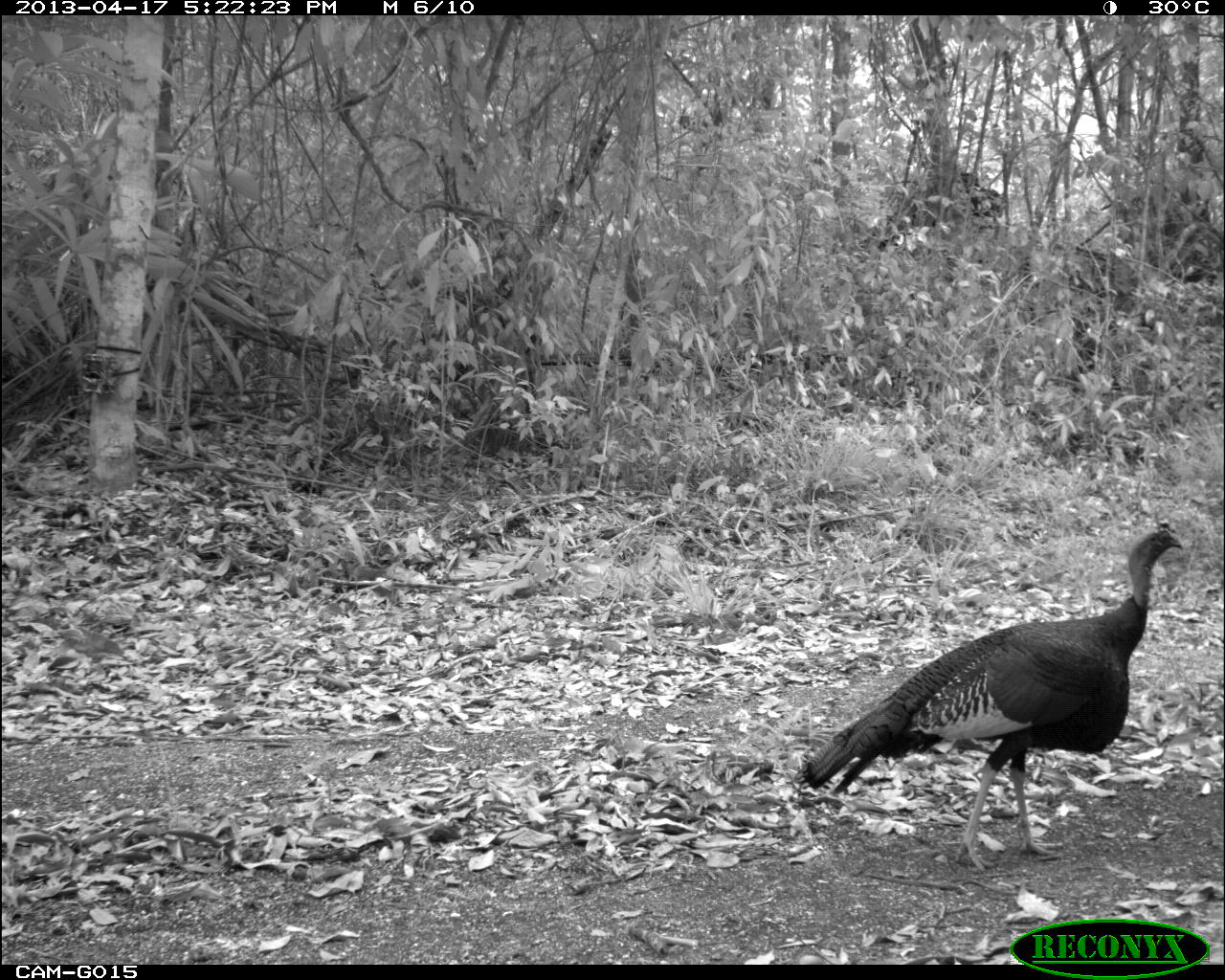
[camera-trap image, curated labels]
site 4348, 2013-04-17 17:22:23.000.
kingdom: Animalia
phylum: Chordata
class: Aves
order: Galliformes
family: Phasianidae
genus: Meleagris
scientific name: Meleagris ocellata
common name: ocellated turkey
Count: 1.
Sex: male.